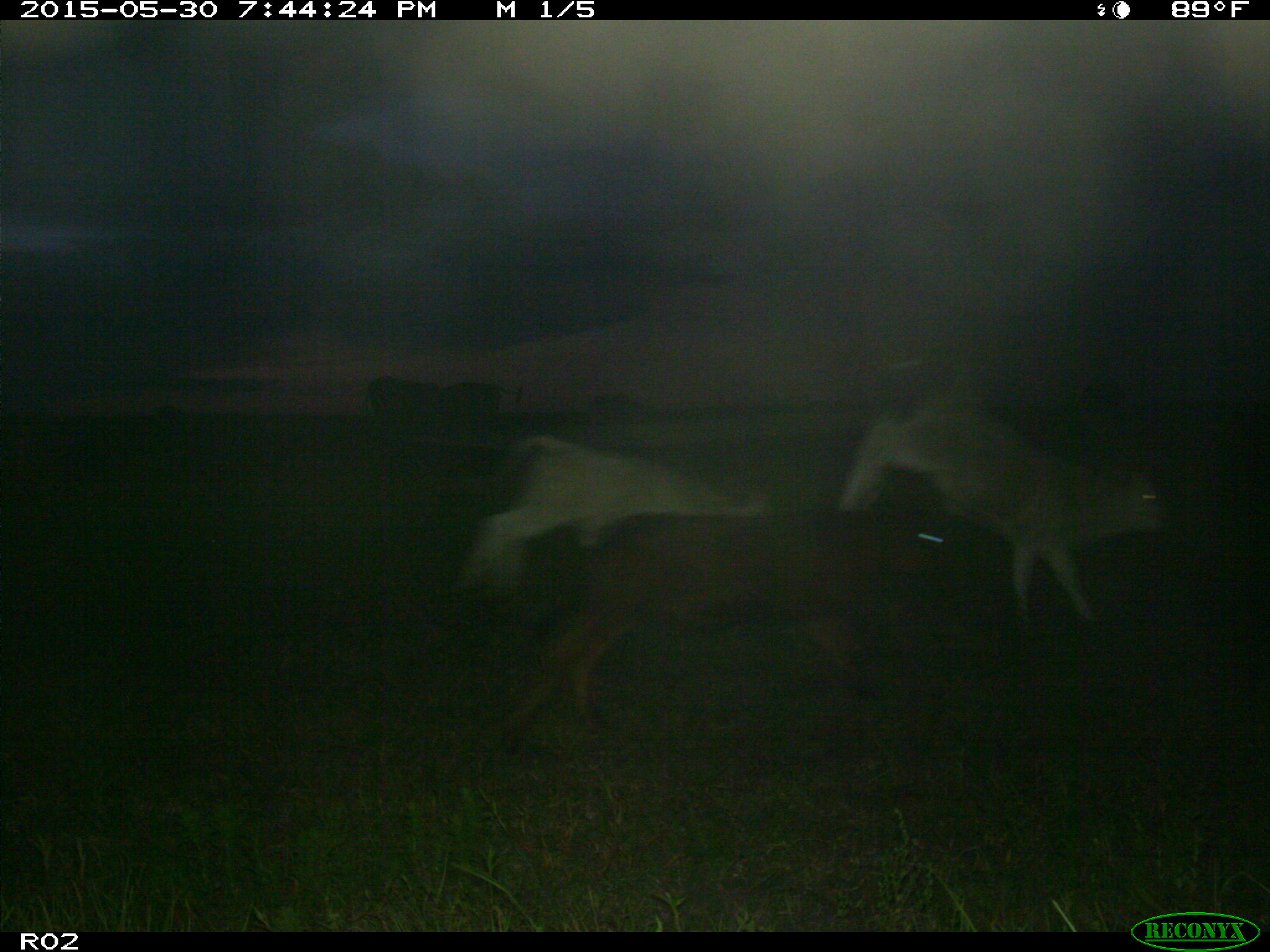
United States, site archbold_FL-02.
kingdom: Animalia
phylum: Chordata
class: Mammalia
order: Artiodactyla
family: Bovidae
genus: Bos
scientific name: Bos taurus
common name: domestic cow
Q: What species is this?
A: Bos taurus (domestic cow).